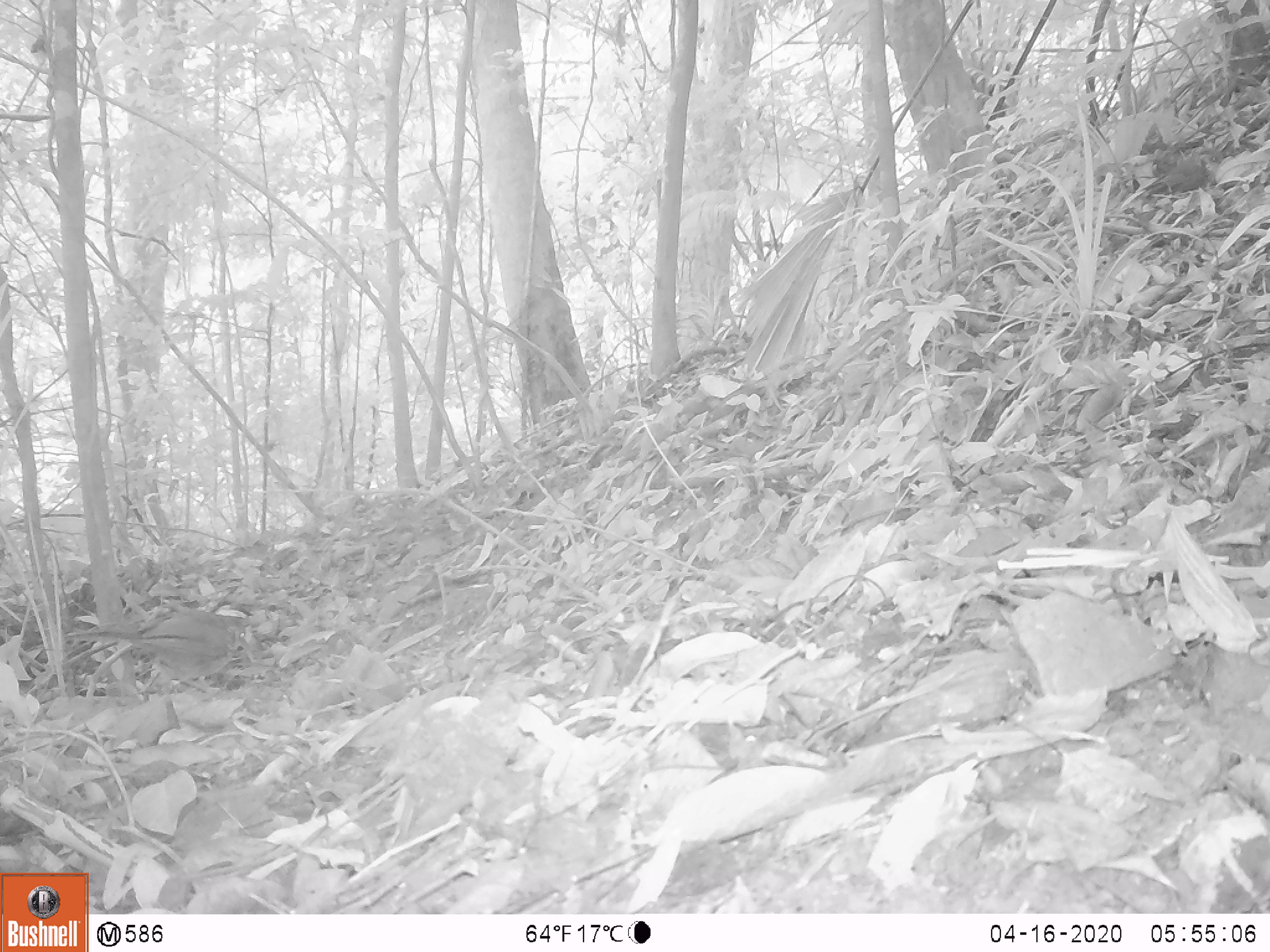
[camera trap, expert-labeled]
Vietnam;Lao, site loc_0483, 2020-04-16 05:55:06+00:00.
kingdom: Animalia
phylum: Chordata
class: Aves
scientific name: Aves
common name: bird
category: unidentified bird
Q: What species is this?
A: Unidentified bird (bird) (Aves).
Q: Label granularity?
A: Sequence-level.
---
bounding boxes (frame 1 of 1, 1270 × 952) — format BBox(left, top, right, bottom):
unidentified bird: BBox(65, 610, 256, 701)